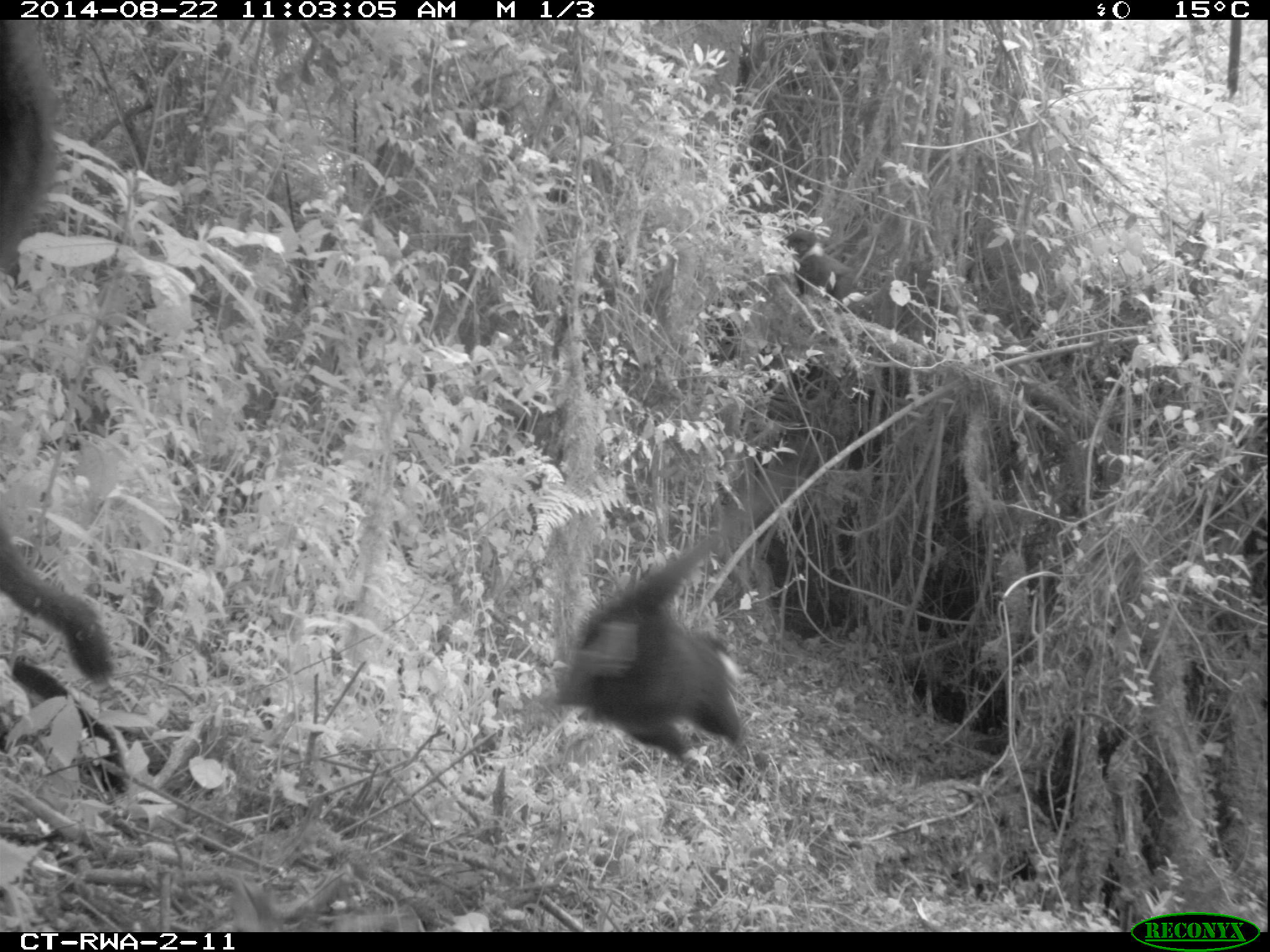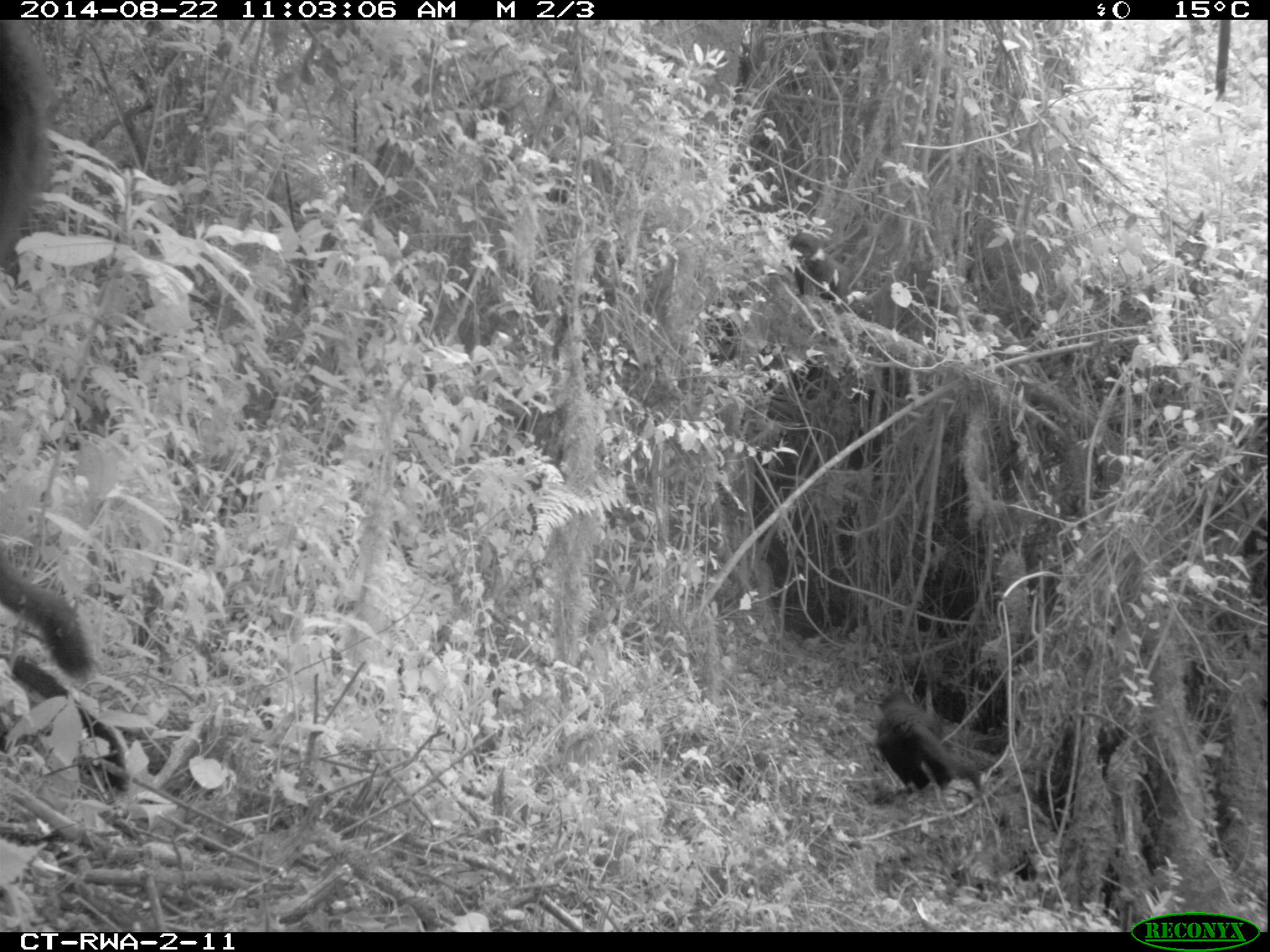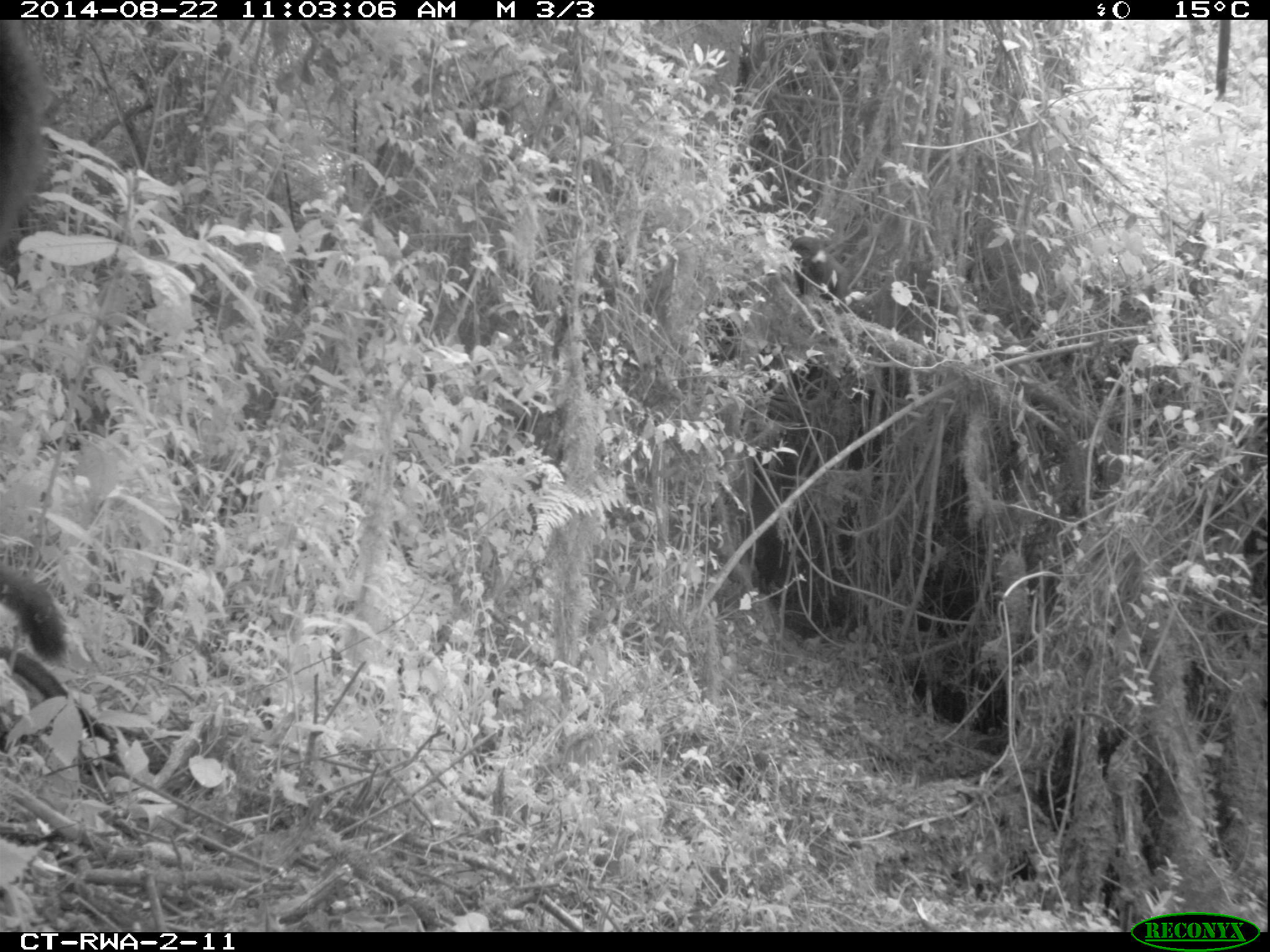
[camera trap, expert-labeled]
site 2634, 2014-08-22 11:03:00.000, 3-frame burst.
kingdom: Animalia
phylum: Chordata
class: Mammalia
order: Primates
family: Cercopithecidae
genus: Allochrocebus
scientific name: Allochrocebus lhoesti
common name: l'hoest's monkey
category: cercopithecus lhoesti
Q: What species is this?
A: Cercopithecus lhoesti (l'hoest's monkey) (Allochrocebus lhoesti).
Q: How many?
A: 3.